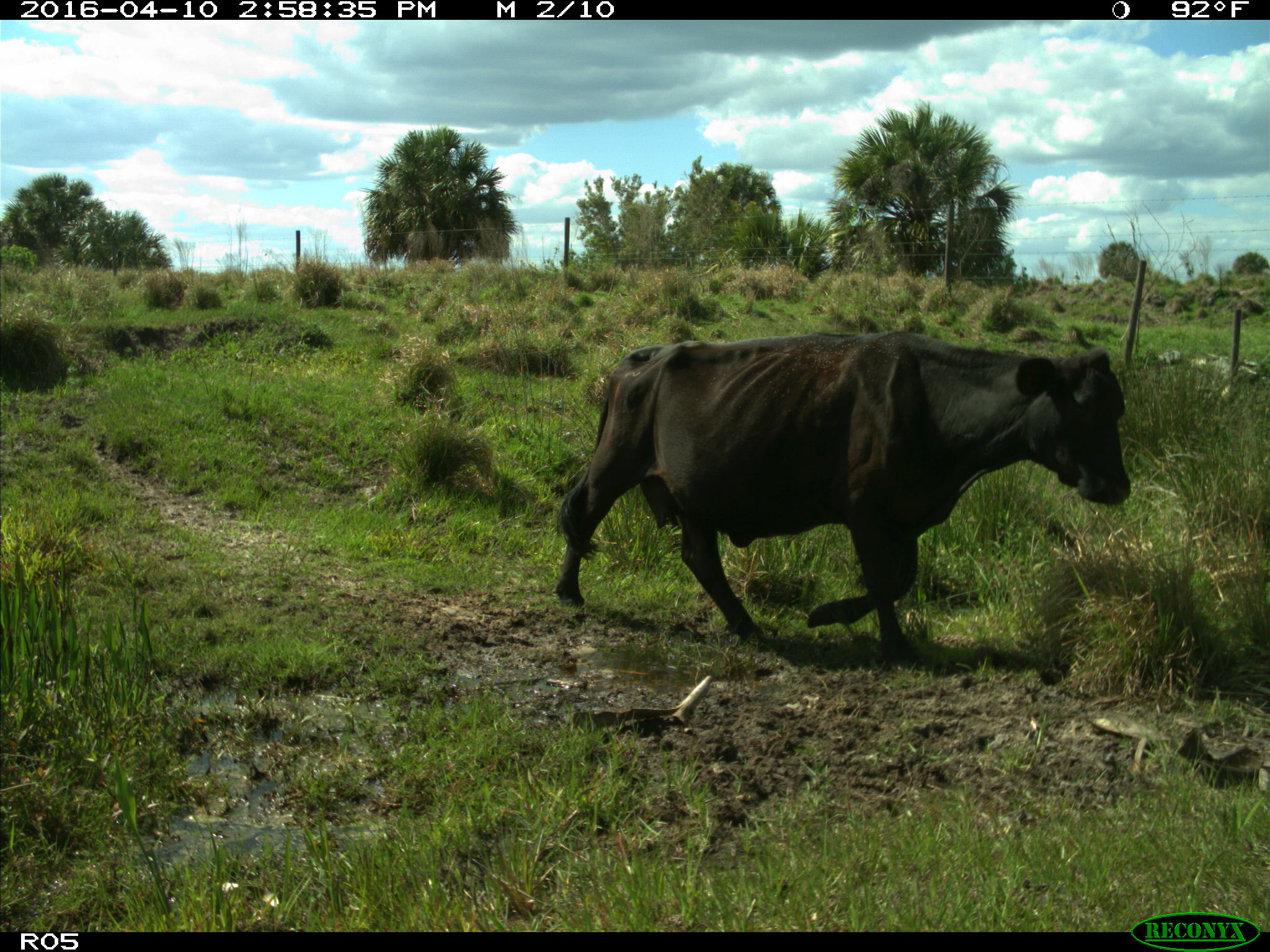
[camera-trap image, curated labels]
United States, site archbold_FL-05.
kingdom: Animalia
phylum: Chordata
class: Mammalia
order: Artiodactyla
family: Bovidae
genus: Bos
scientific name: Bos taurus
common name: domestic cow